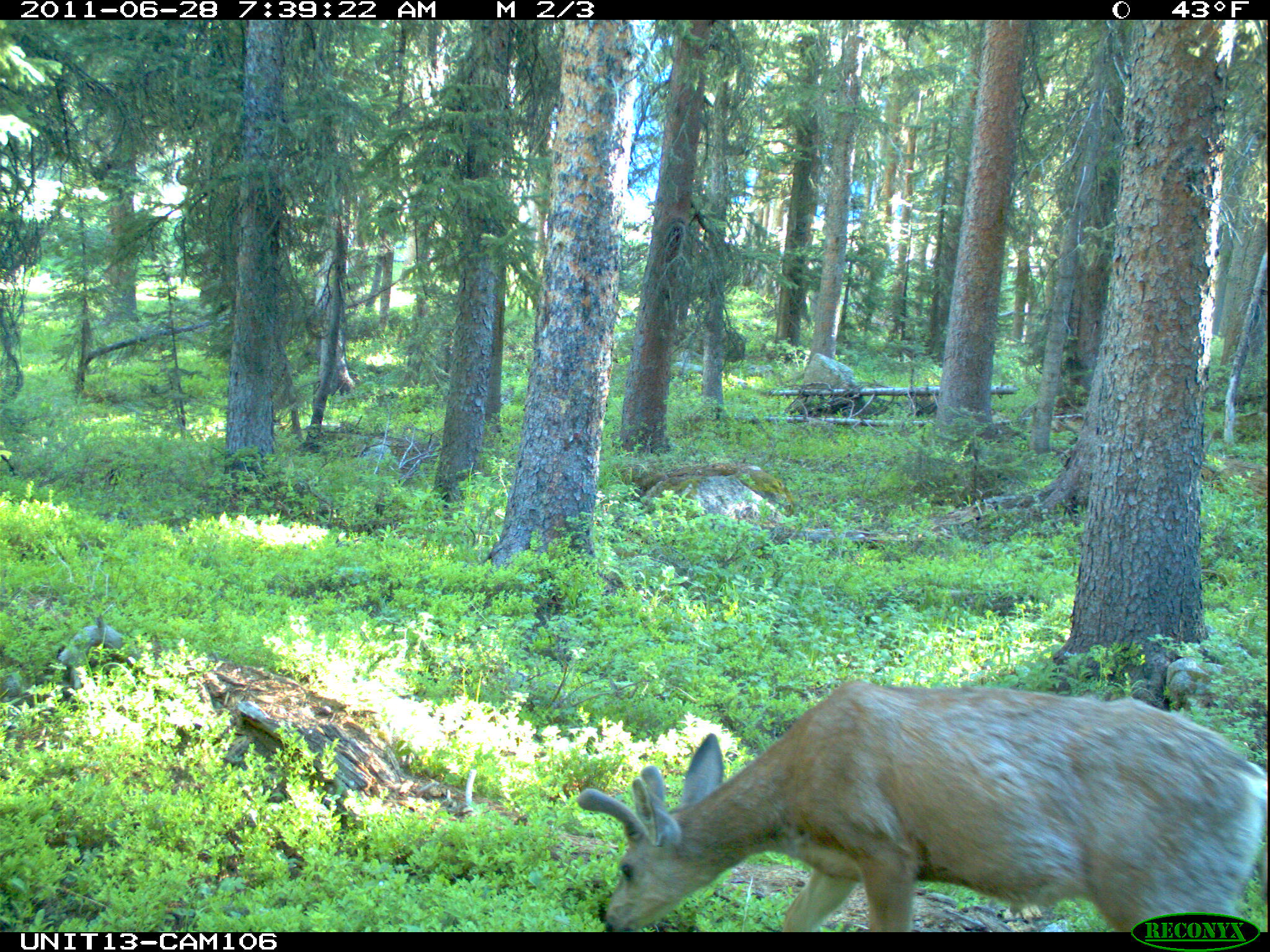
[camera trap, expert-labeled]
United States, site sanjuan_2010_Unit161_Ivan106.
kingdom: Animalia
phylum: Chordata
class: Mammalia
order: Artiodactyla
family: Cervidae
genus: Odocoileus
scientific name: Odocoileus hemionus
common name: mule deer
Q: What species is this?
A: Odocoileus hemionus (mule deer).